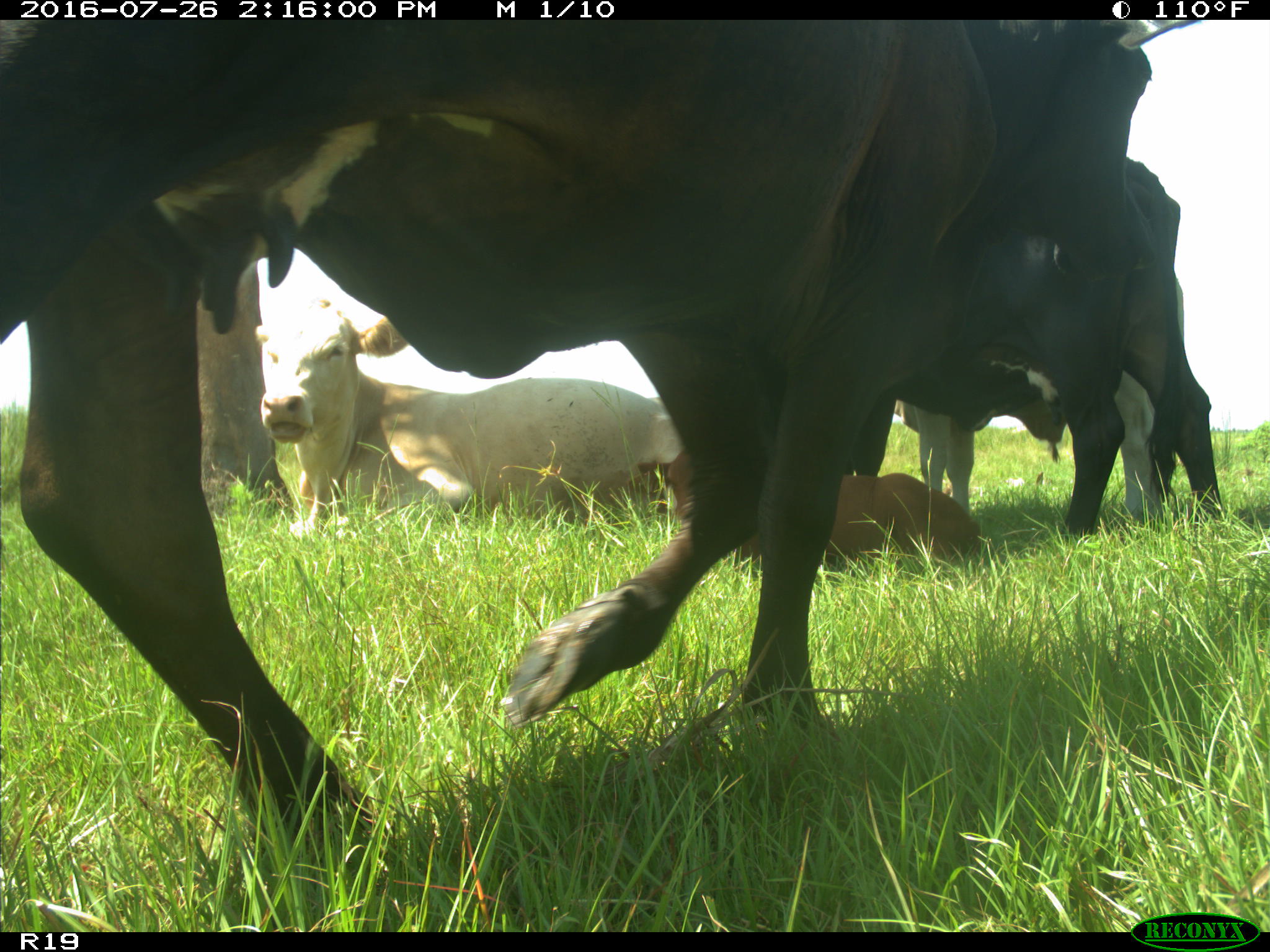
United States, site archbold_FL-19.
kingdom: Animalia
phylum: Chordata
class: Mammalia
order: Artiodactyla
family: Bovidae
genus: Bos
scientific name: Bos taurus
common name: domestic cow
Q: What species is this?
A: Bos taurus (domestic cow).